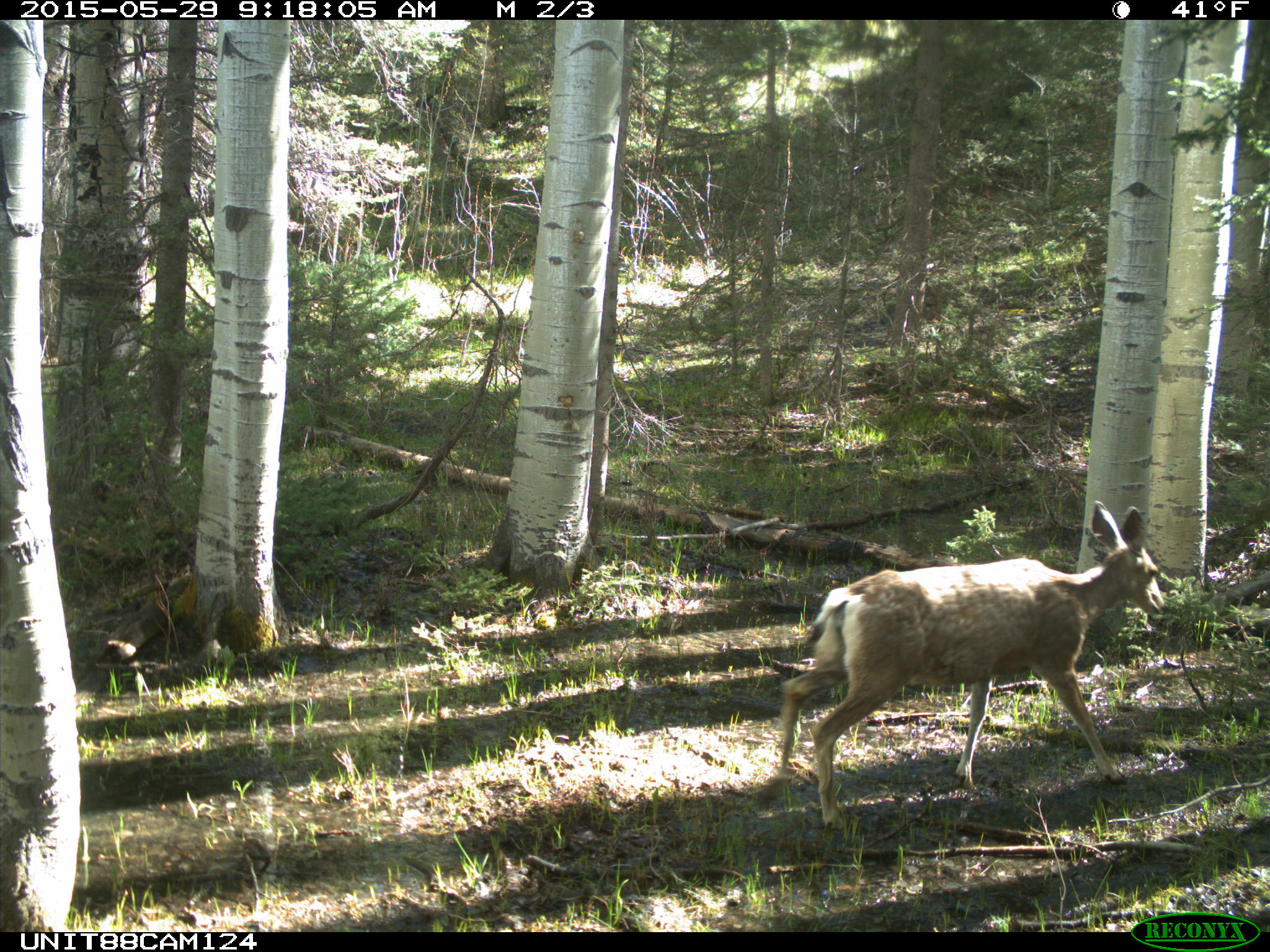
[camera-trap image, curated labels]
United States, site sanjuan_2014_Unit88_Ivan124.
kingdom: Animalia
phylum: Chordata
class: Mammalia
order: Artiodactyla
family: Cervidae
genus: Odocoileus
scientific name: Odocoileus hemionus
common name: mule deer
Odocoileus hemionus (mule deer).